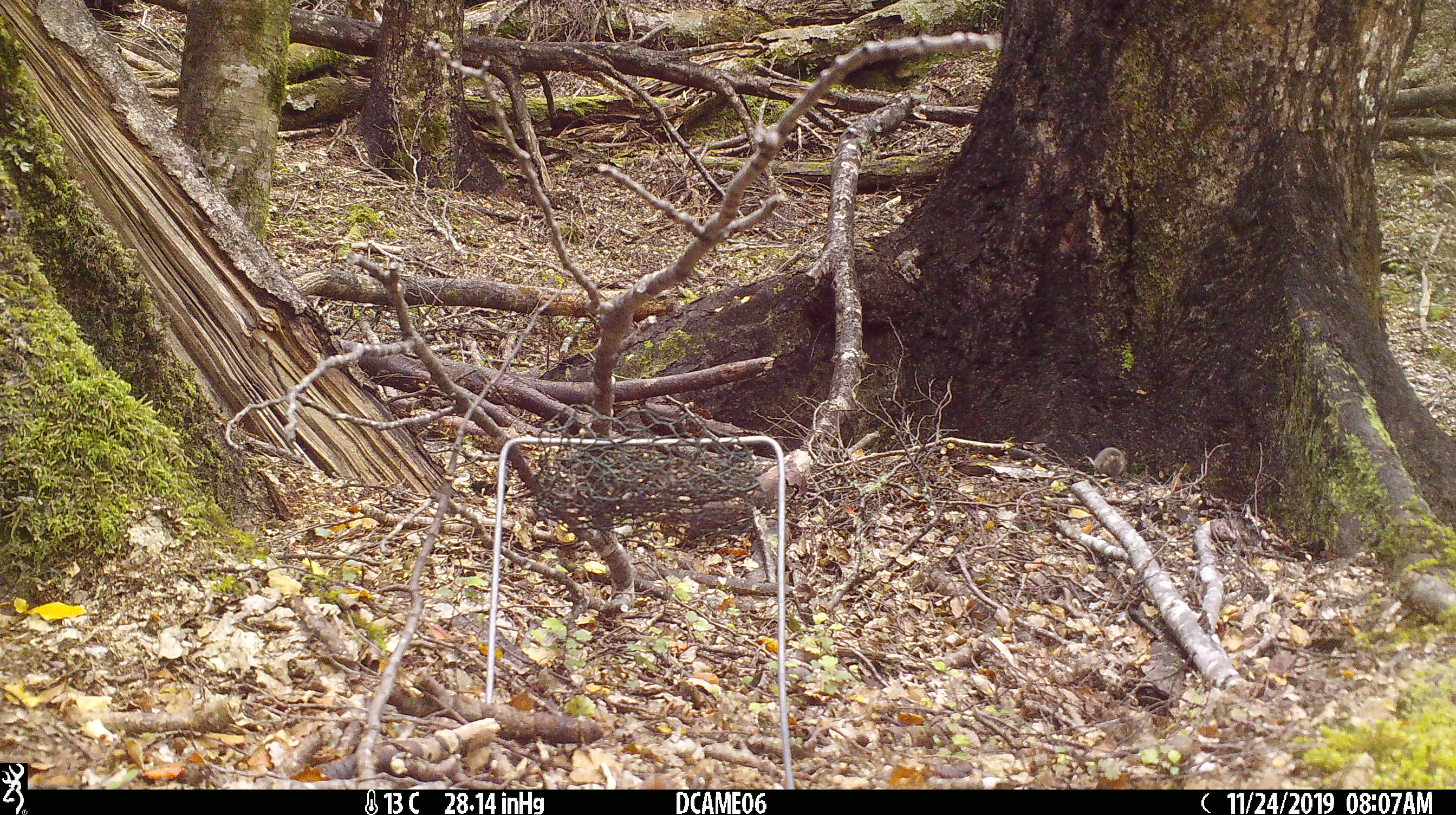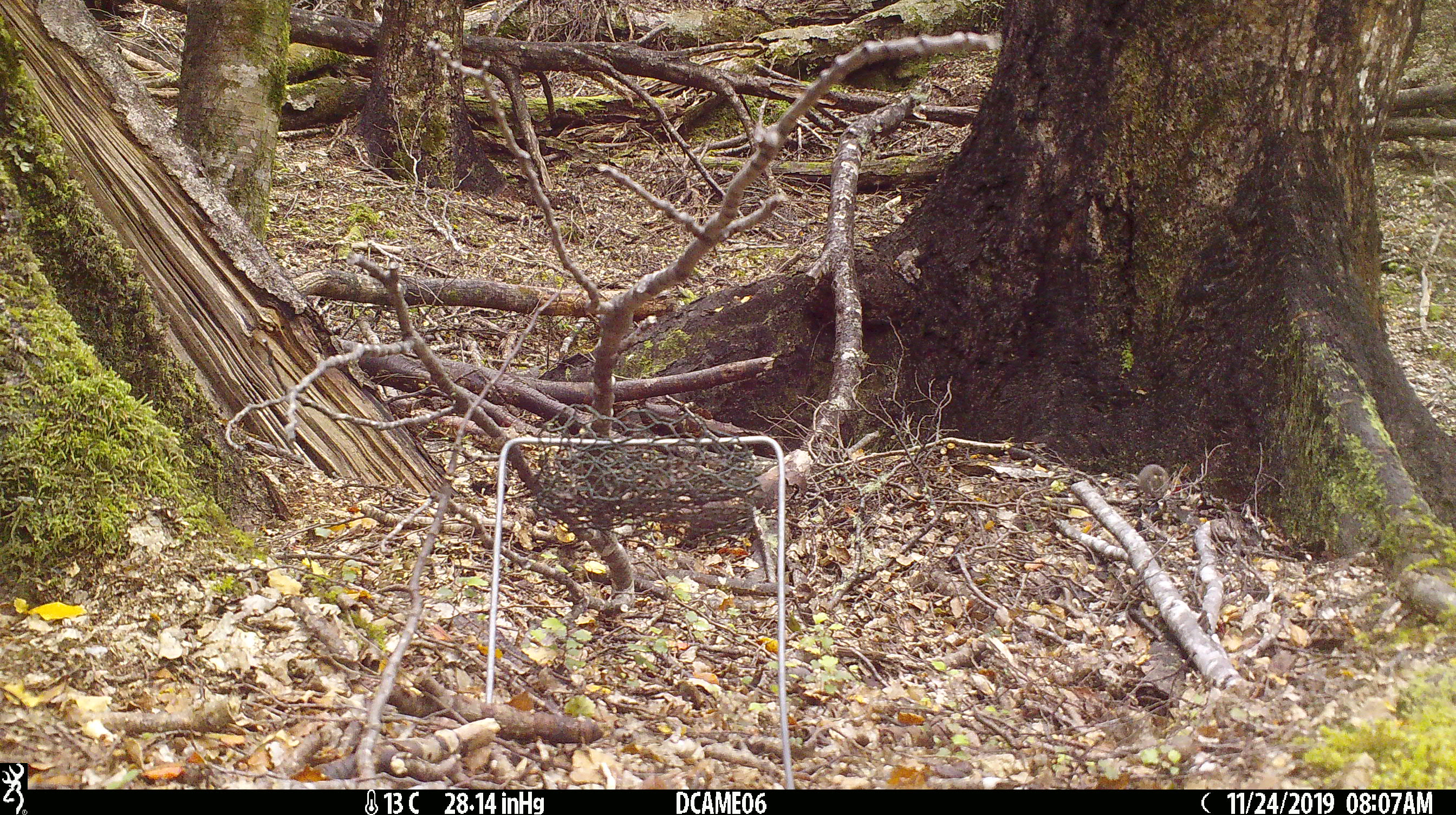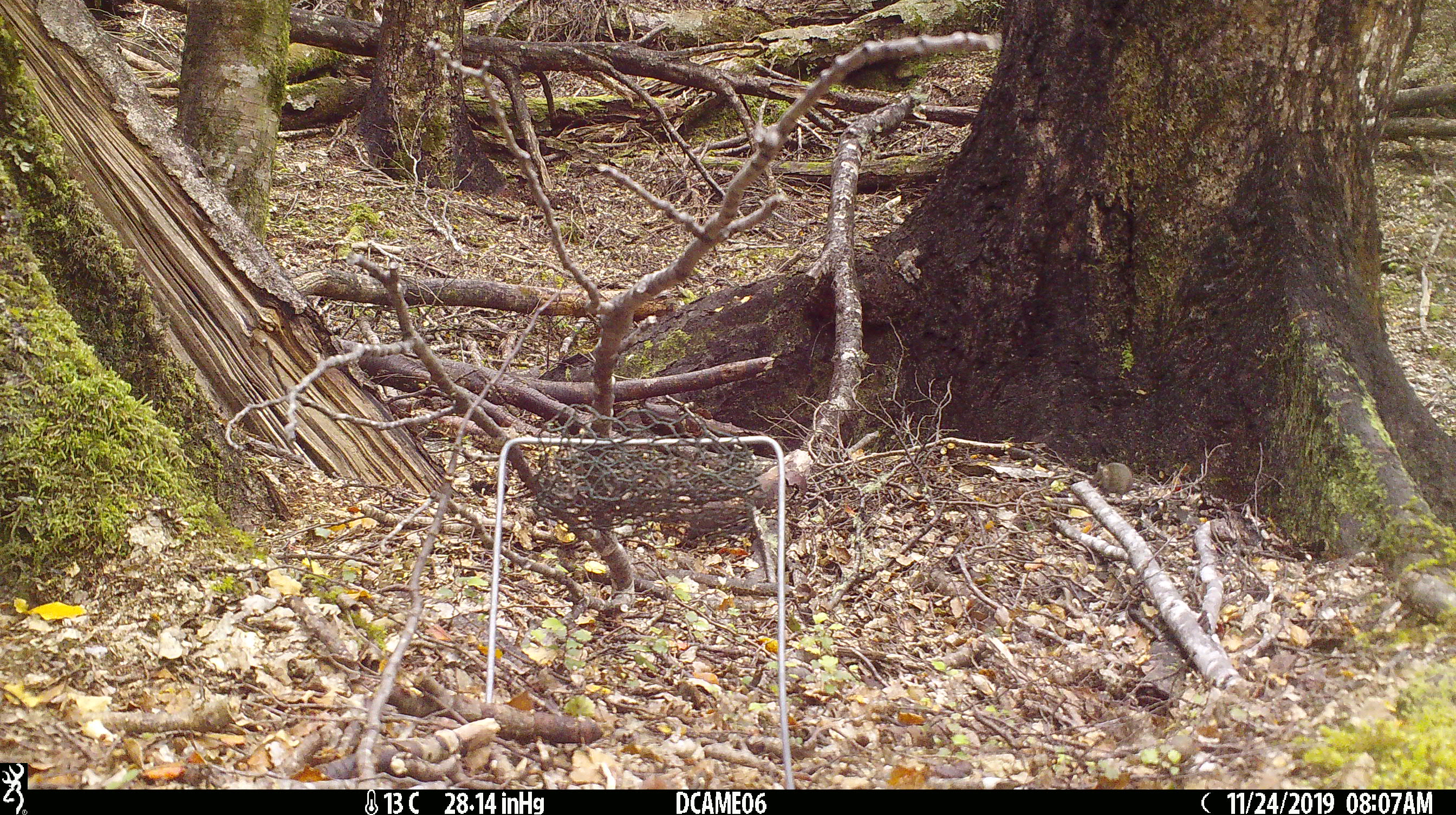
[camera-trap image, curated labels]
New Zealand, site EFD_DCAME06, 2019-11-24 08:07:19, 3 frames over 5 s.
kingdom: Animalia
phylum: Chordata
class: Mammalia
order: Rodentia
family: Muridae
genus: Mus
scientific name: Mus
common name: mouse